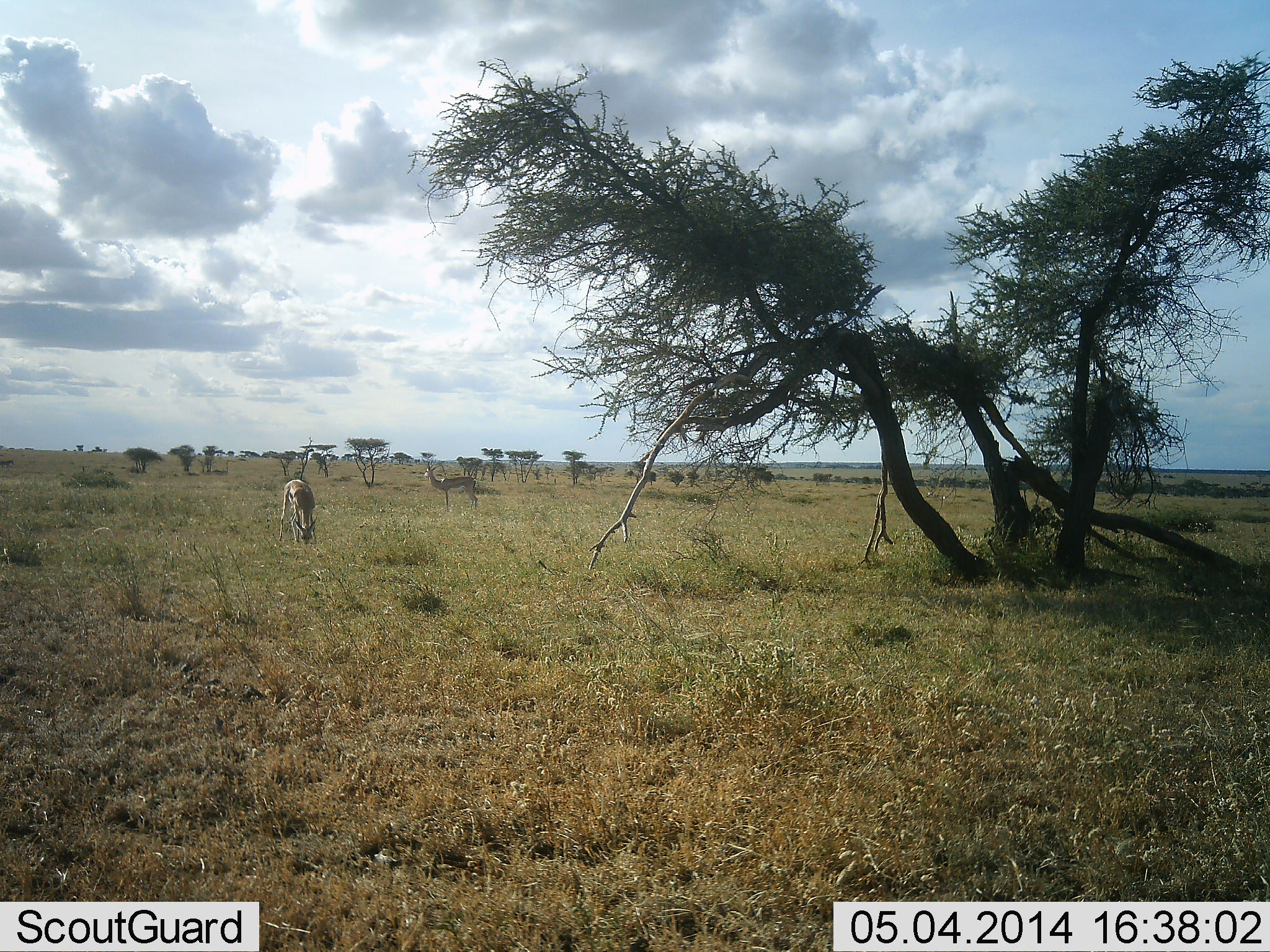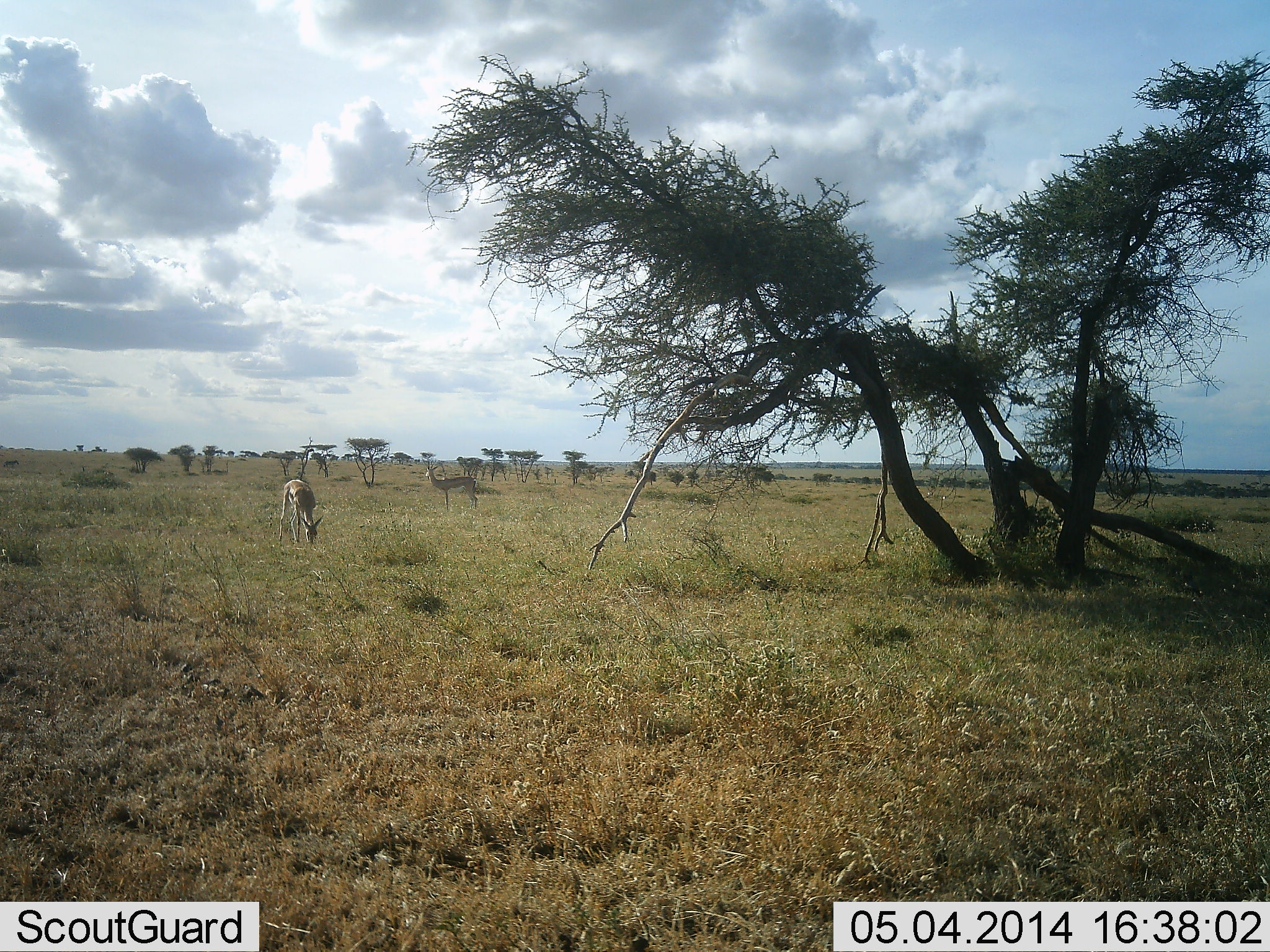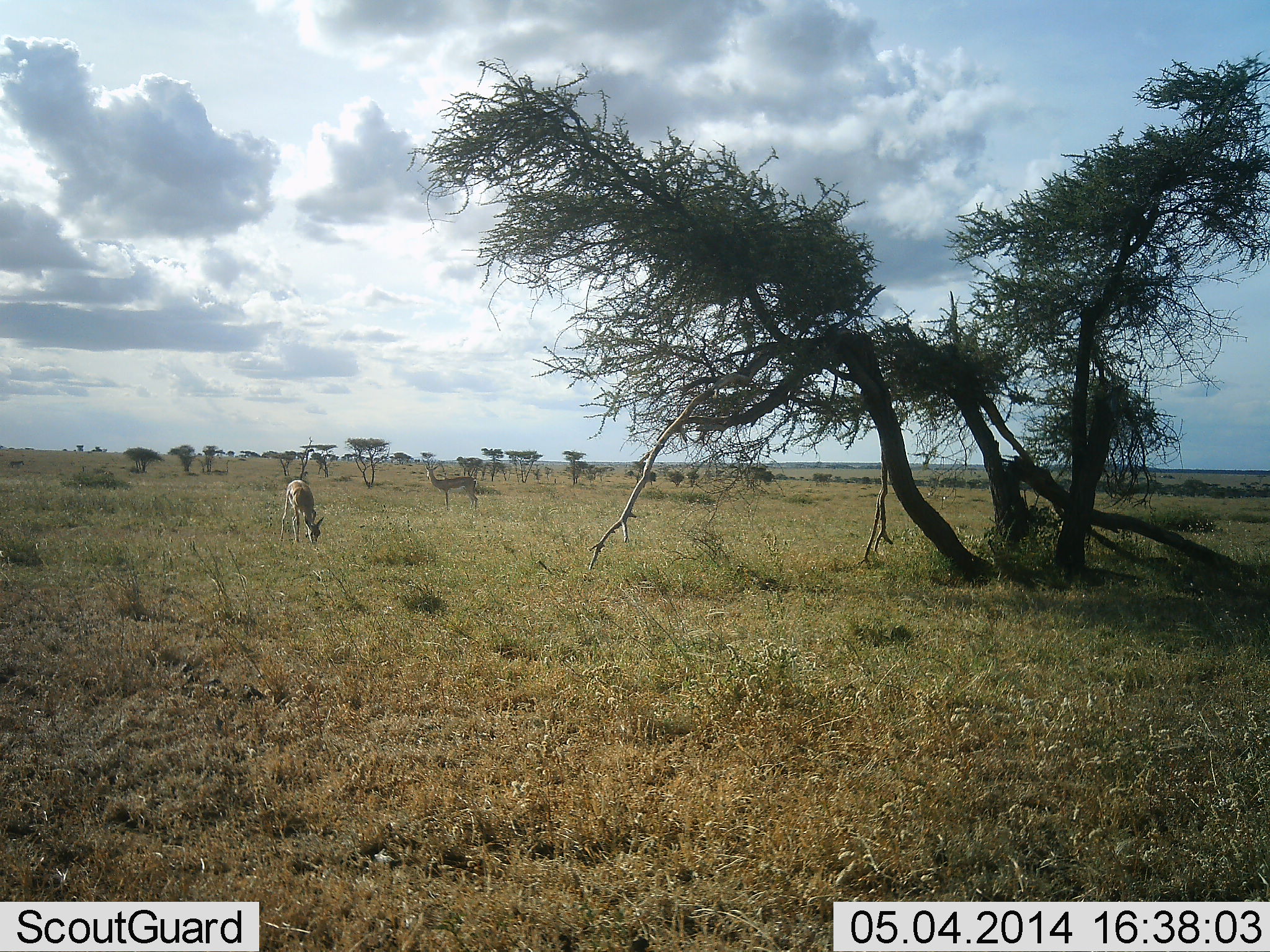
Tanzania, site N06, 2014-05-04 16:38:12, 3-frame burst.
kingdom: Animalia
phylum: Chordata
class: Mammalia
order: Artiodactyla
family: Bovidae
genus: Eudorcas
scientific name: Eudorcas thomsonii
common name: thomson's gazelle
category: gazellethomsons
Gazellethomsons (thomson's gazelle) (Eudorcas thomsonii), count 2. Behavior (volunteer vote fractions): standing 80%, resting 0%, moving 0%, interacting 0%. Young present (vote fraction): 0%. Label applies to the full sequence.